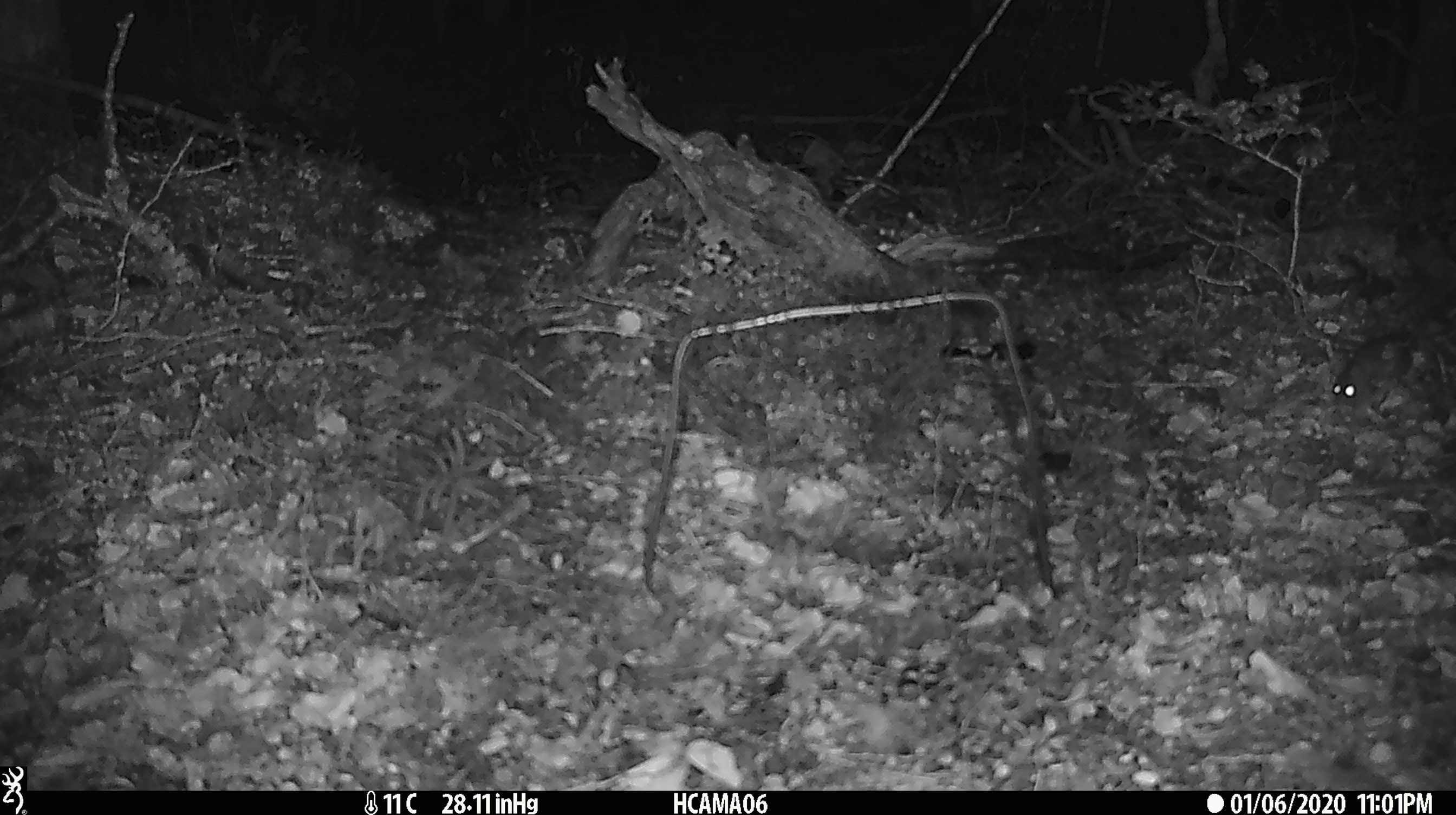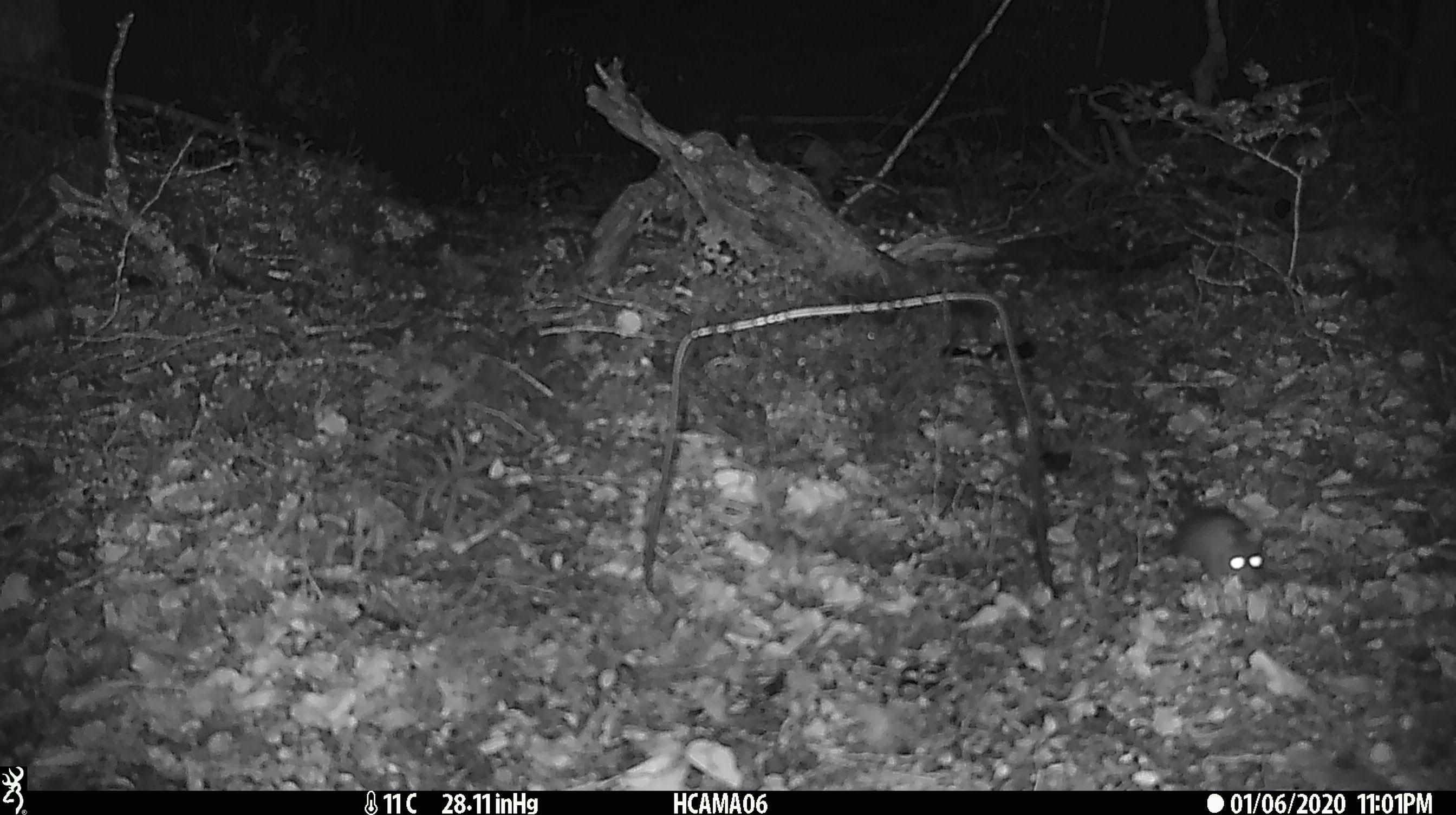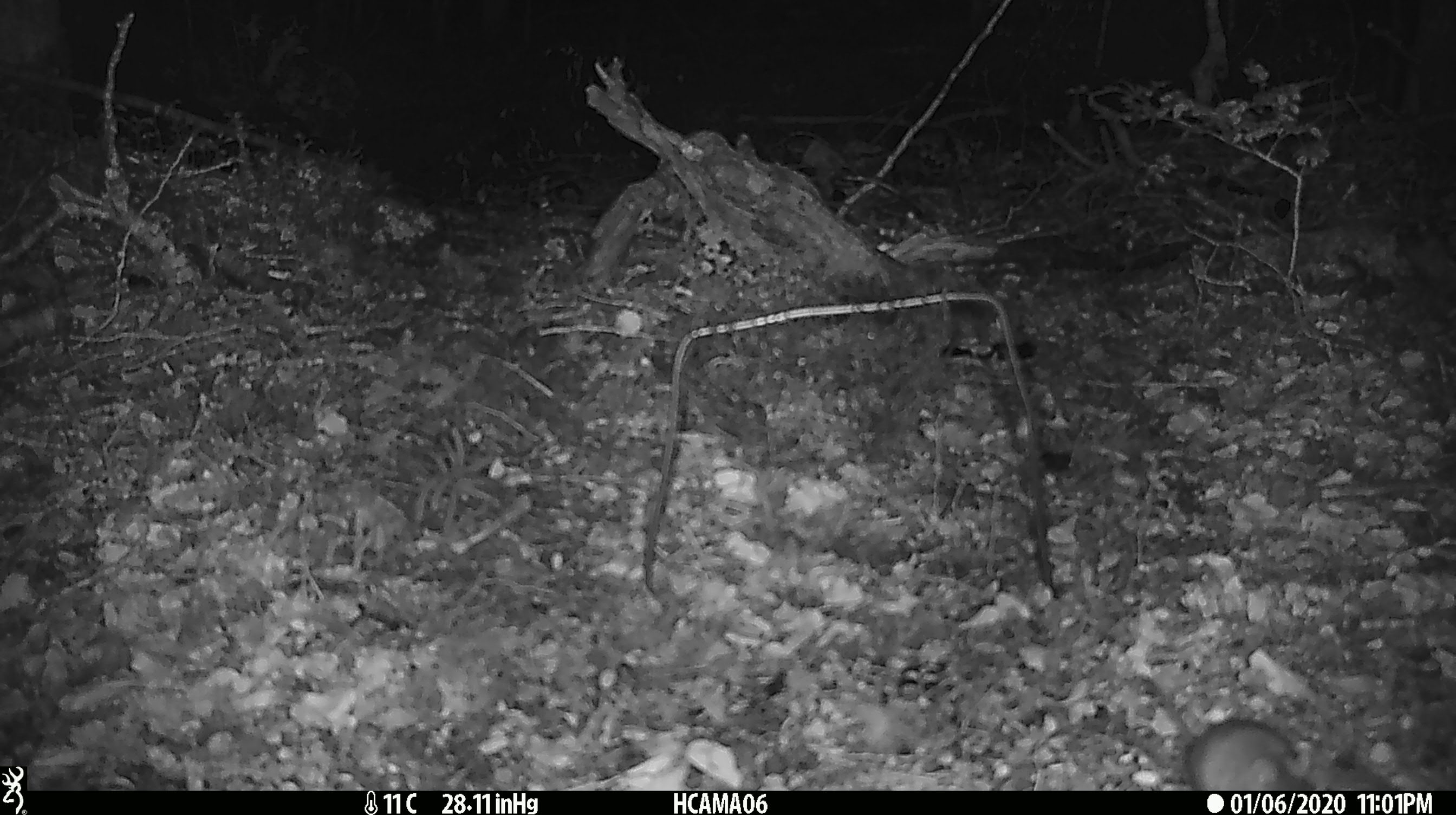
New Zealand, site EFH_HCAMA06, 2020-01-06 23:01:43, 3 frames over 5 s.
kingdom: Animalia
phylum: Chordata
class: Mammalia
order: Rodentia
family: Muridae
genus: Mus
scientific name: Mus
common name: mouse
Mouse (Mus).